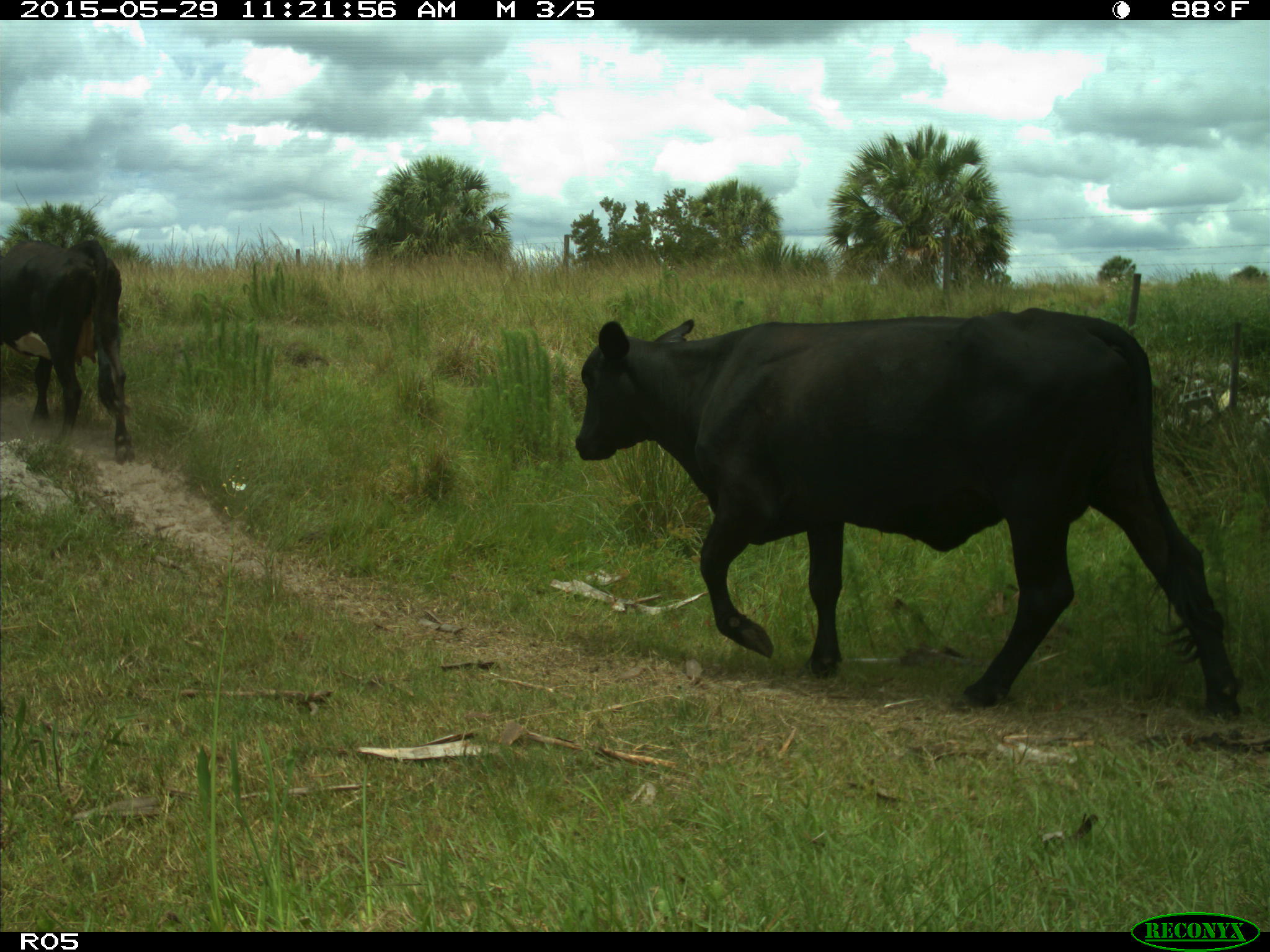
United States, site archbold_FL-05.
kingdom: Animalia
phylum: Chordata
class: Mammalia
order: Artiodactyla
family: Bovidae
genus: Bos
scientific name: Bos taurus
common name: domestic cow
Bos taurus (domestic cow).